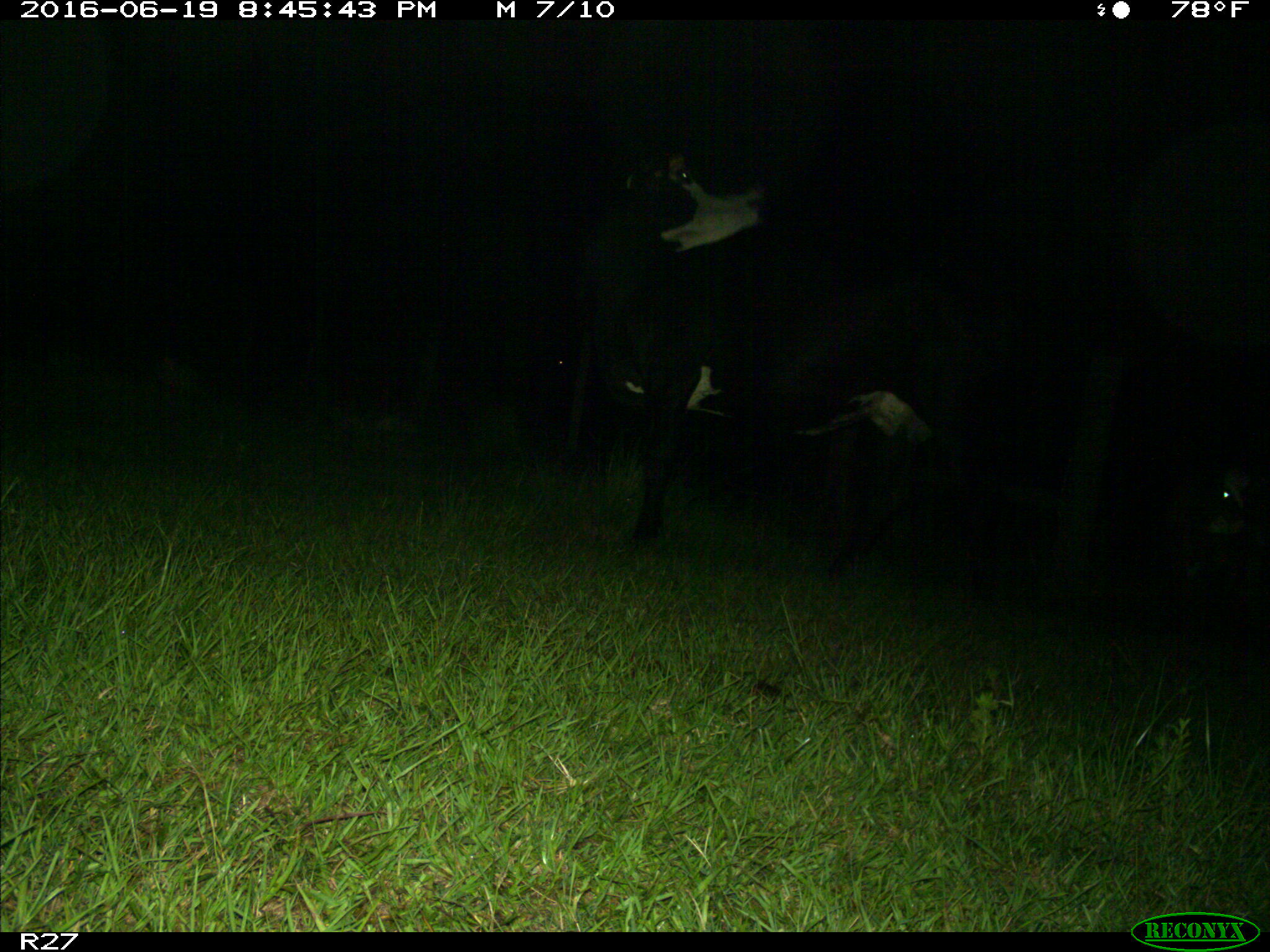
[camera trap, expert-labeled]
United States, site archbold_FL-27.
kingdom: Animalia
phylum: Chordata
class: Mammalia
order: Artiodactyla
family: Bovidae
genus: Bos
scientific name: Bos taurus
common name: domestic cow